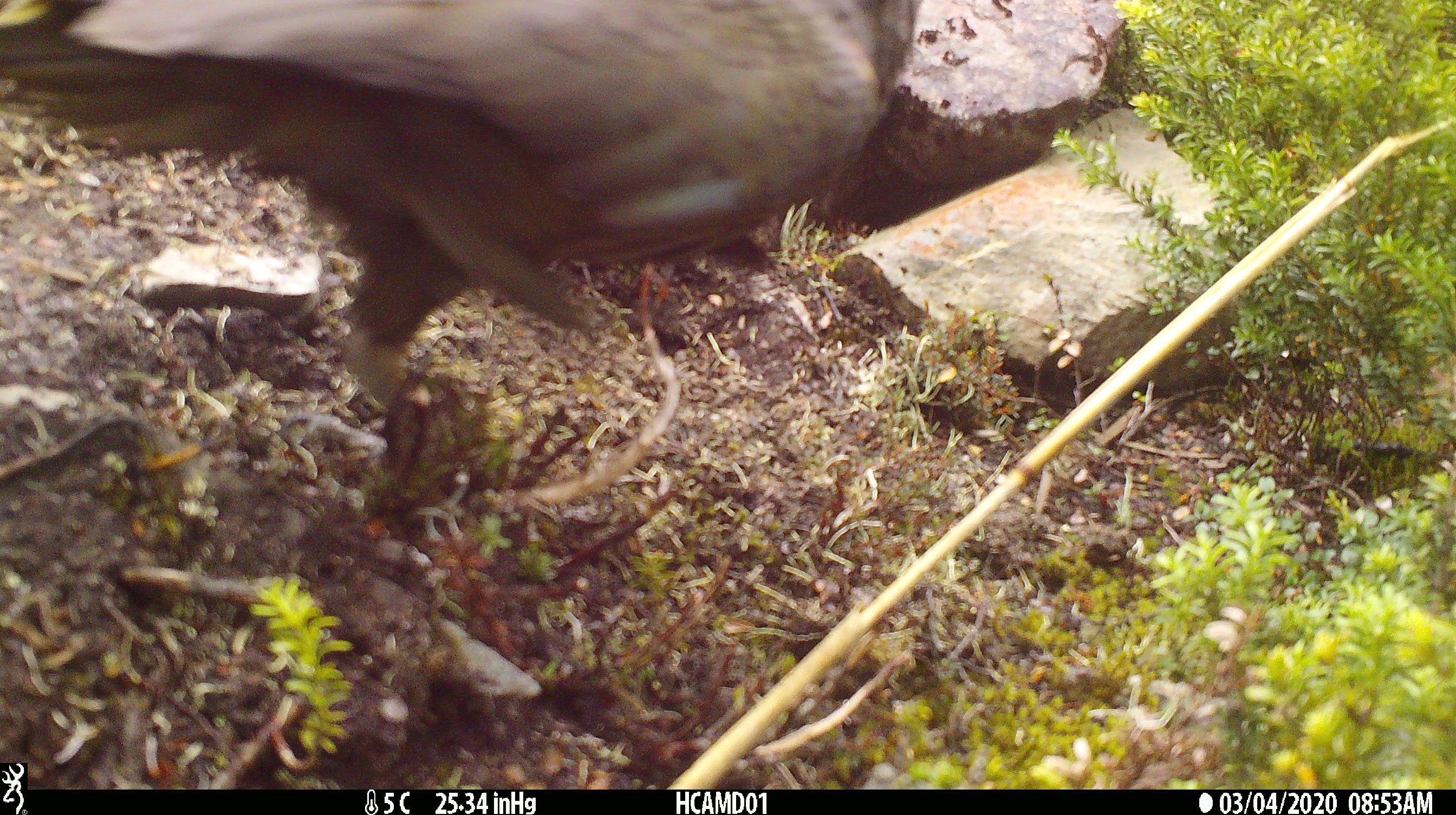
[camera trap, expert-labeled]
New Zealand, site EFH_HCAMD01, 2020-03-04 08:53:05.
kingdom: Animalia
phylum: Chordata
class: Aves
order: Psittaciformes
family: Strigopidae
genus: Nestor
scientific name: Nestor notabilis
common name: kea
Kea (Nestor notabilis).